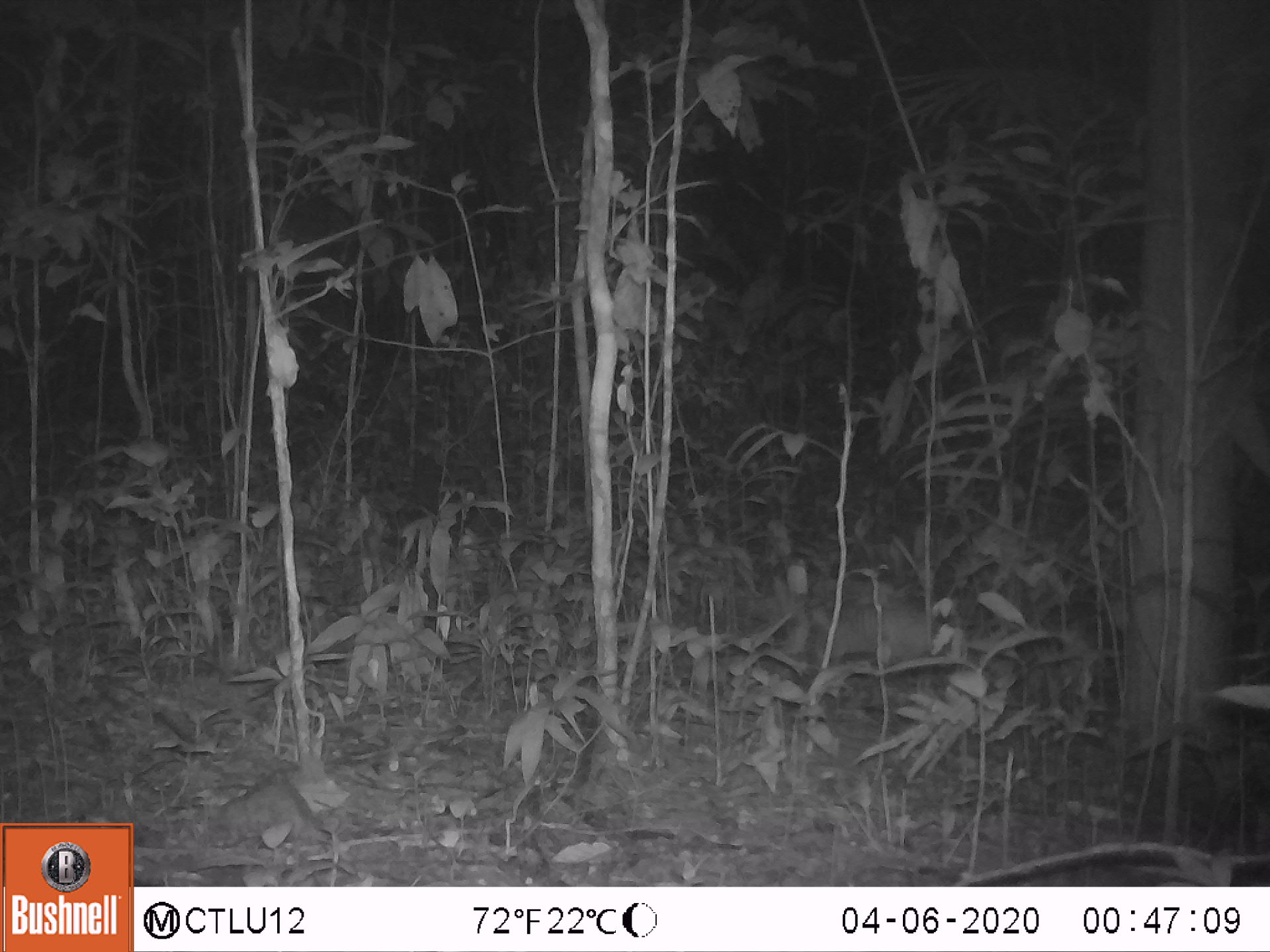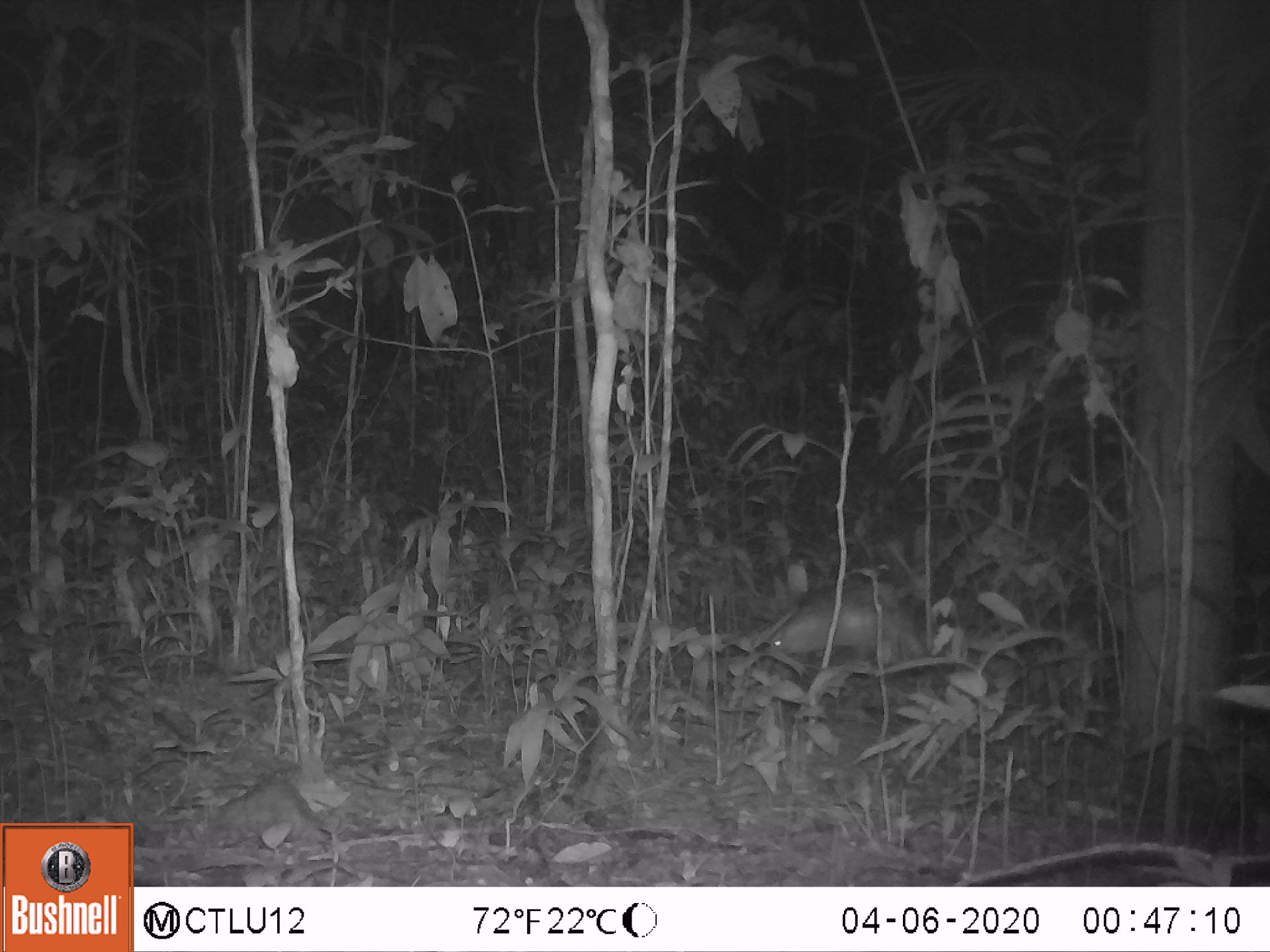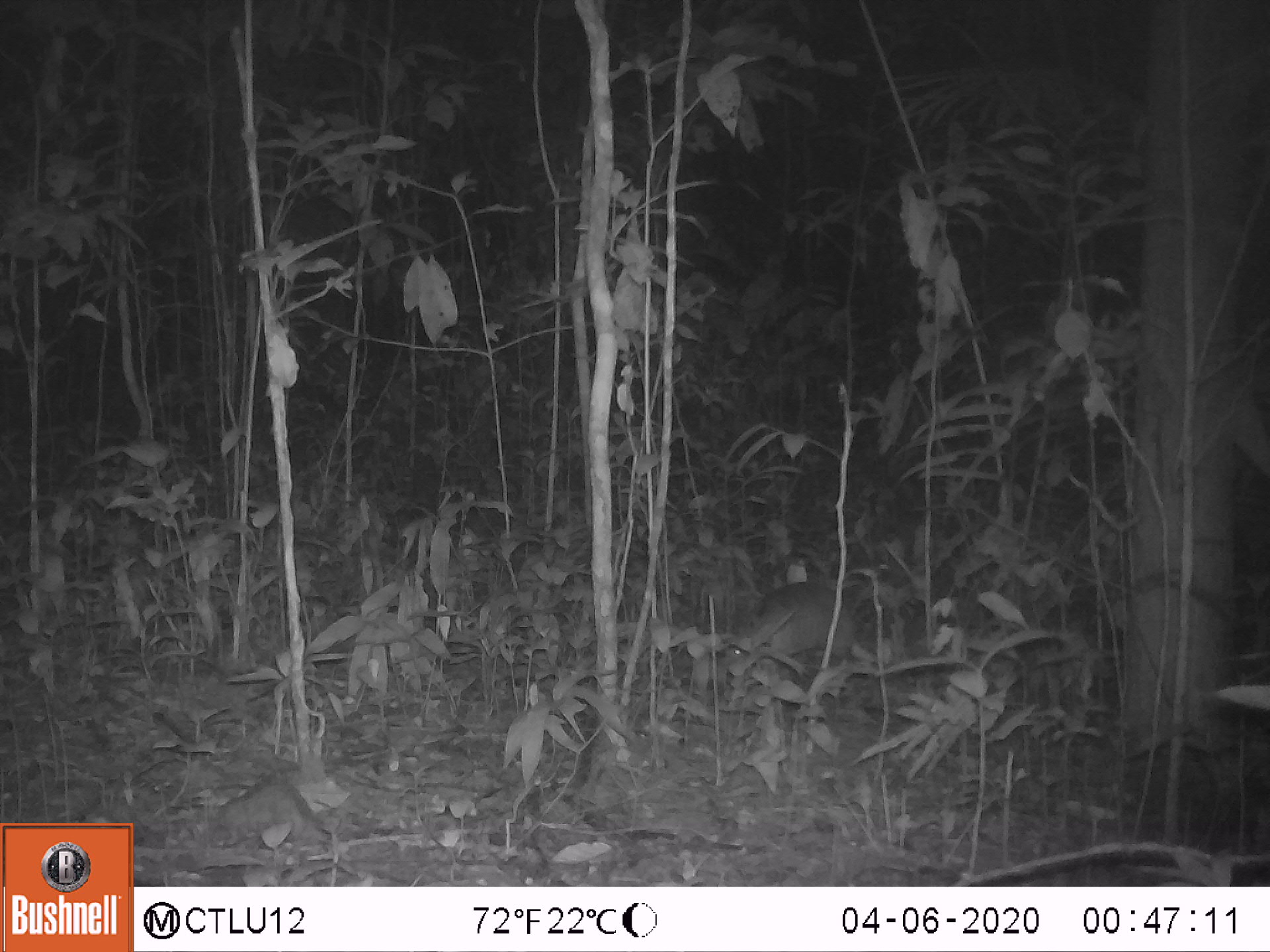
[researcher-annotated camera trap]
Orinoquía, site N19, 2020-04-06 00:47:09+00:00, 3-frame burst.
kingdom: Animalia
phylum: Chordata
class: Mammalia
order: Cingulata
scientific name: Cingulata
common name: armadillo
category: unknown armadillo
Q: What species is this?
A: Unknown armadillo (armadillo) (Cingulata).